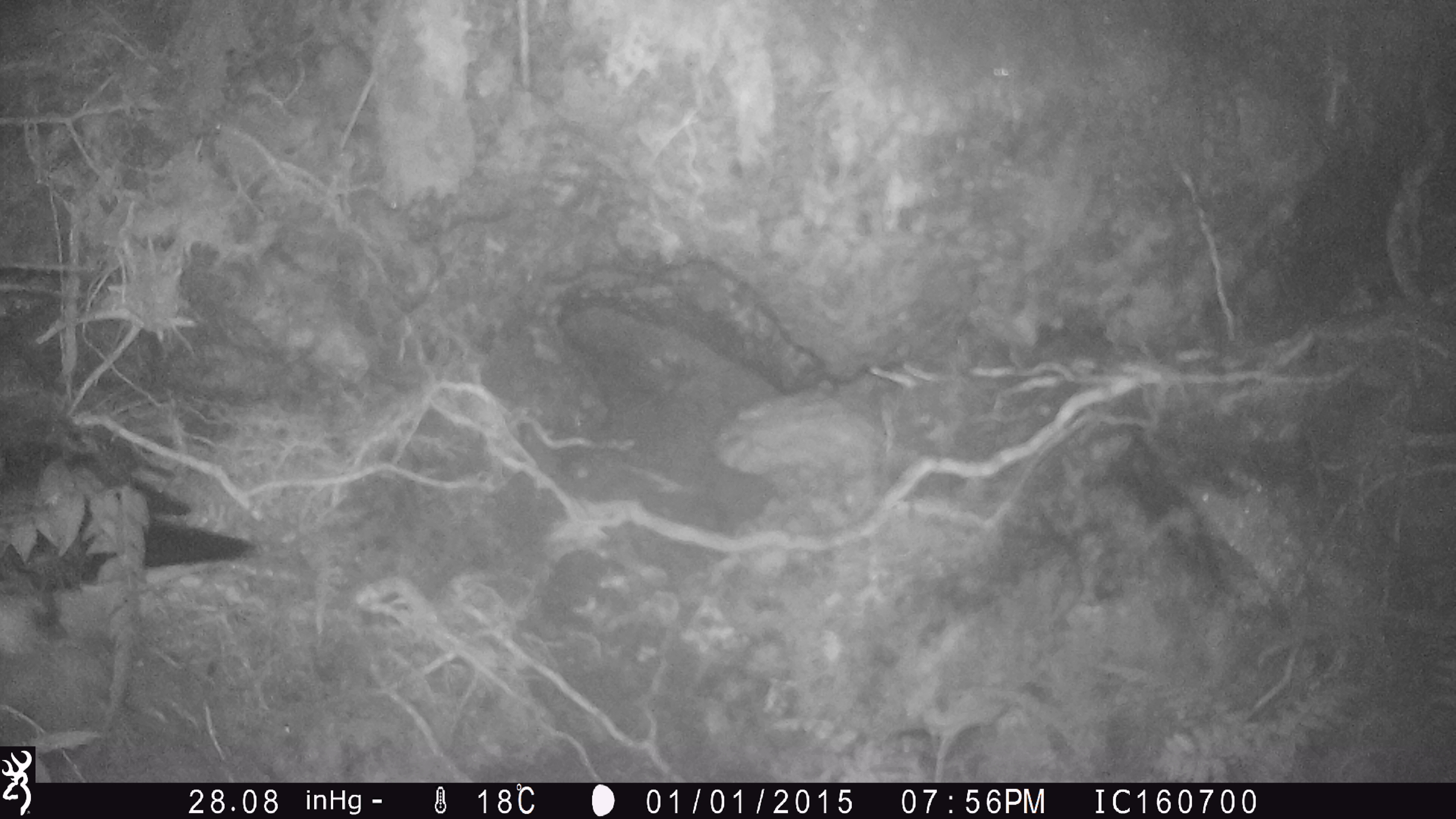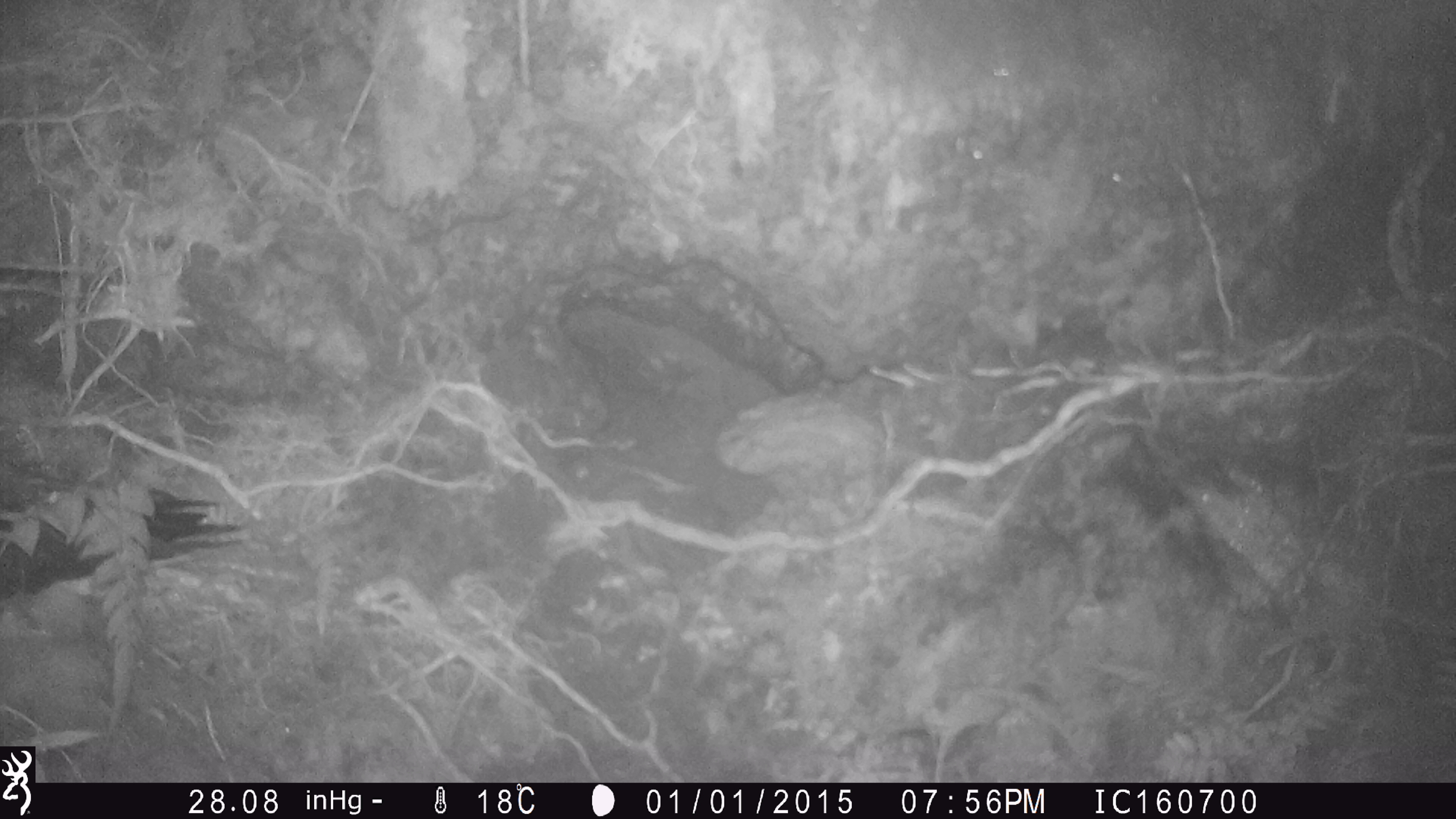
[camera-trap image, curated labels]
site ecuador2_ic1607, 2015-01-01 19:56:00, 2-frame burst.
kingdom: Animalia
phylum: Chordata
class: Aves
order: Procellariiformes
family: Procellariidae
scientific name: Procellariidae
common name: petrel chick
Petrel chick (Procellariidae).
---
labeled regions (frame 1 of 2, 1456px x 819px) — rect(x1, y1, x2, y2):
petrel chick: rect(0, 419, 263, 659)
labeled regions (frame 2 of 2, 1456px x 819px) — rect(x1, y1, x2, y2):
petrel chick: rect(0, 450, 254, 651)